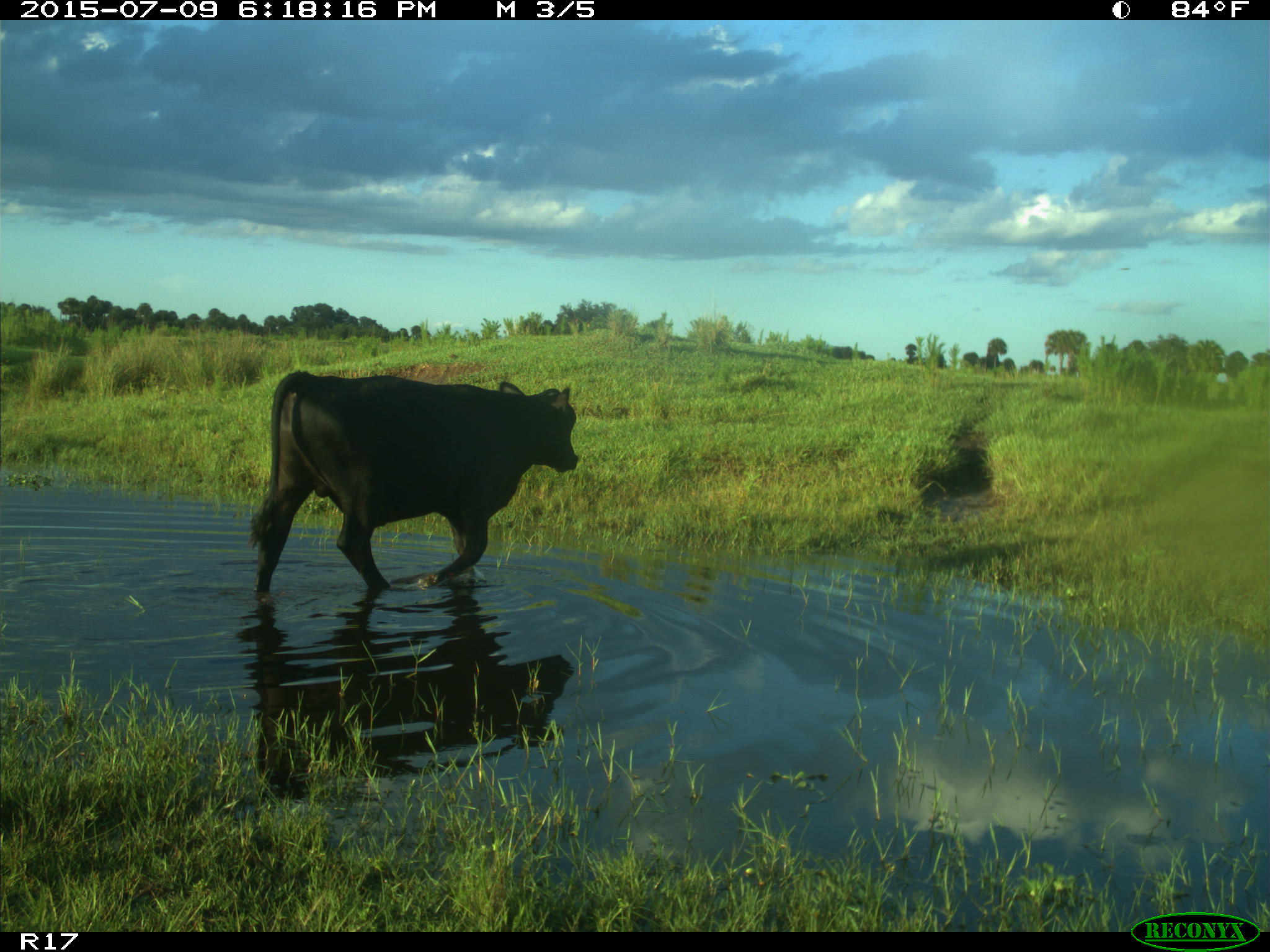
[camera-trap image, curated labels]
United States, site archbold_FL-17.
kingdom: Animalia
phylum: Chordata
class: Mammalia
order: Artiodactyla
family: Bovidae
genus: Bos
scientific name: Bos taurus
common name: domestic cow